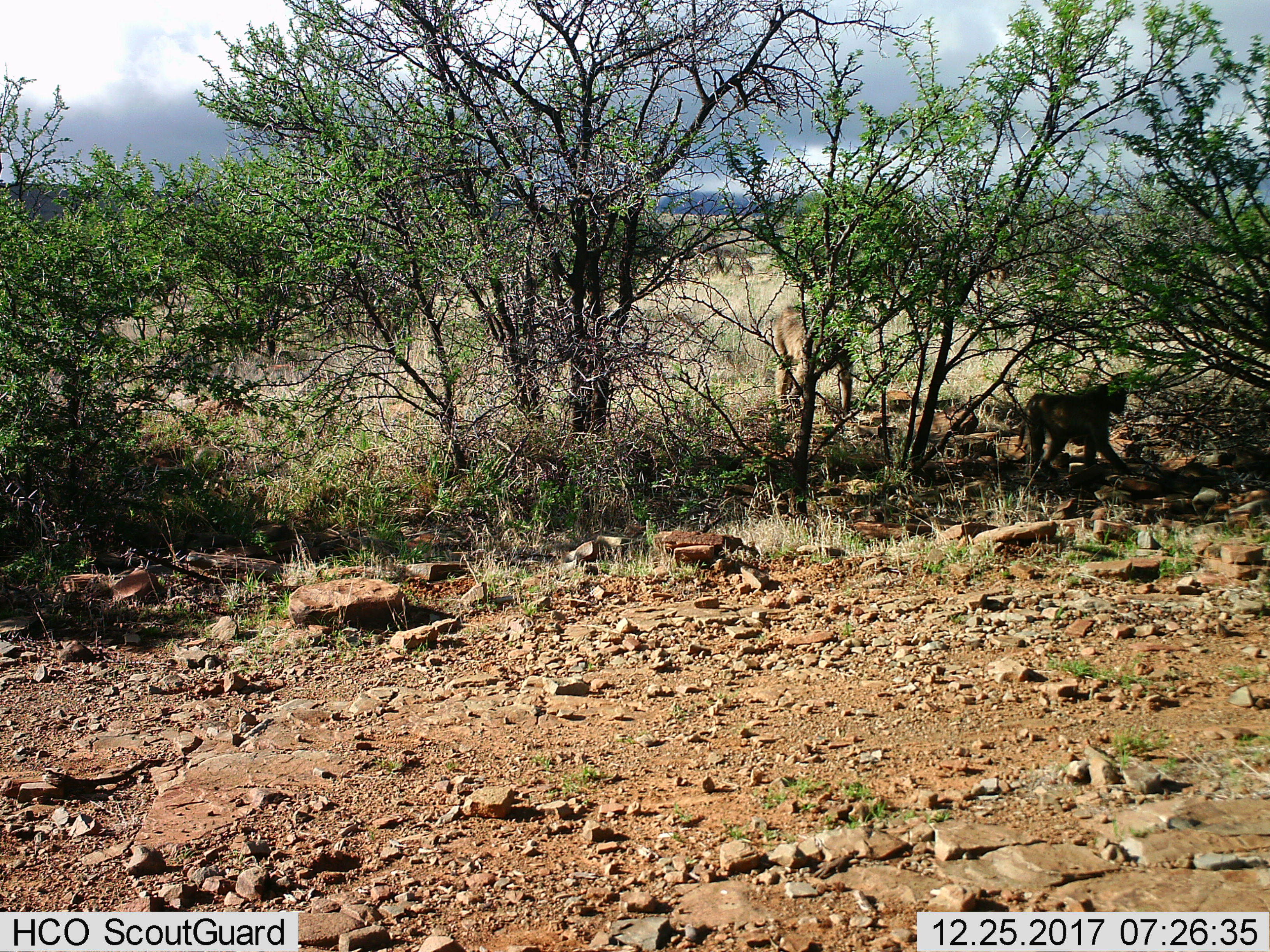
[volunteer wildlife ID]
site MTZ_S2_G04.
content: unidentified animal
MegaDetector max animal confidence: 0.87